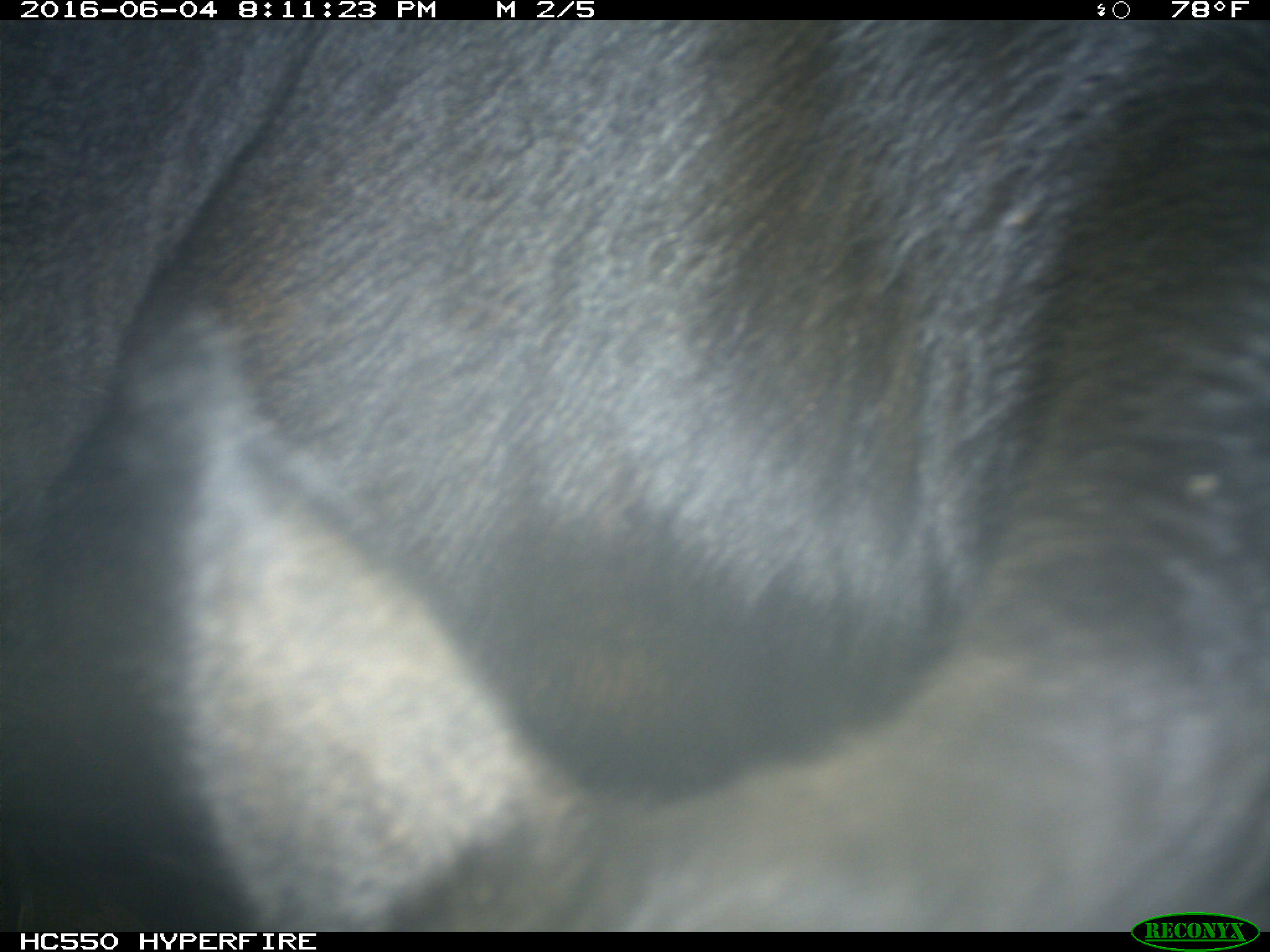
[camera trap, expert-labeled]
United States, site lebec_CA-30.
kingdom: Animalia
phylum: Chordata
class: Mammalia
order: Artiodactyla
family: Bovidae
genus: Bos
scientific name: Bos taurus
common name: domestic cow